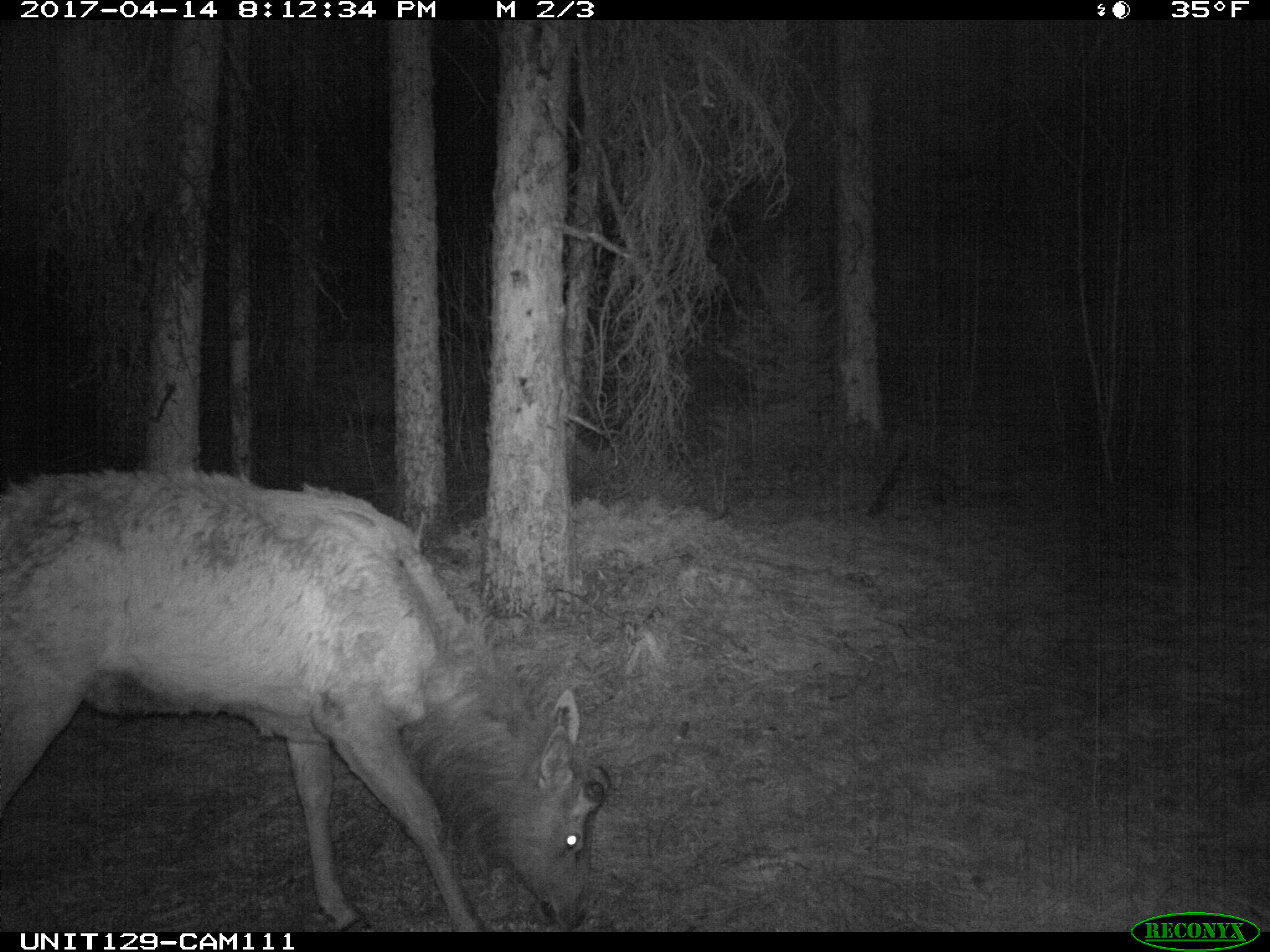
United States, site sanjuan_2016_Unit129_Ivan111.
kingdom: Animalia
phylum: Chordata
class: Mammalia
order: Artiodactyla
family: Cervidae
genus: Cervus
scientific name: Cervus elaphus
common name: red deer